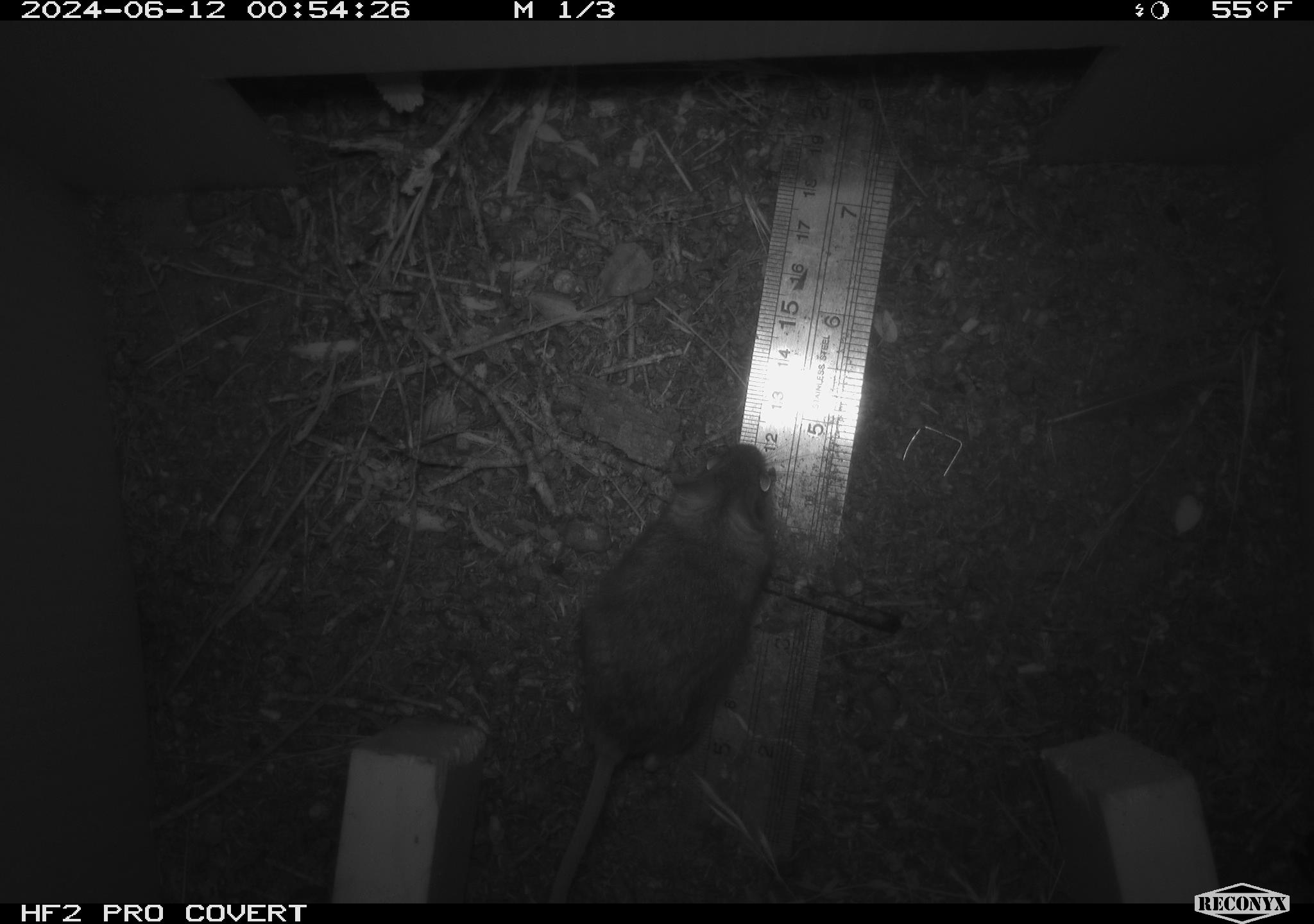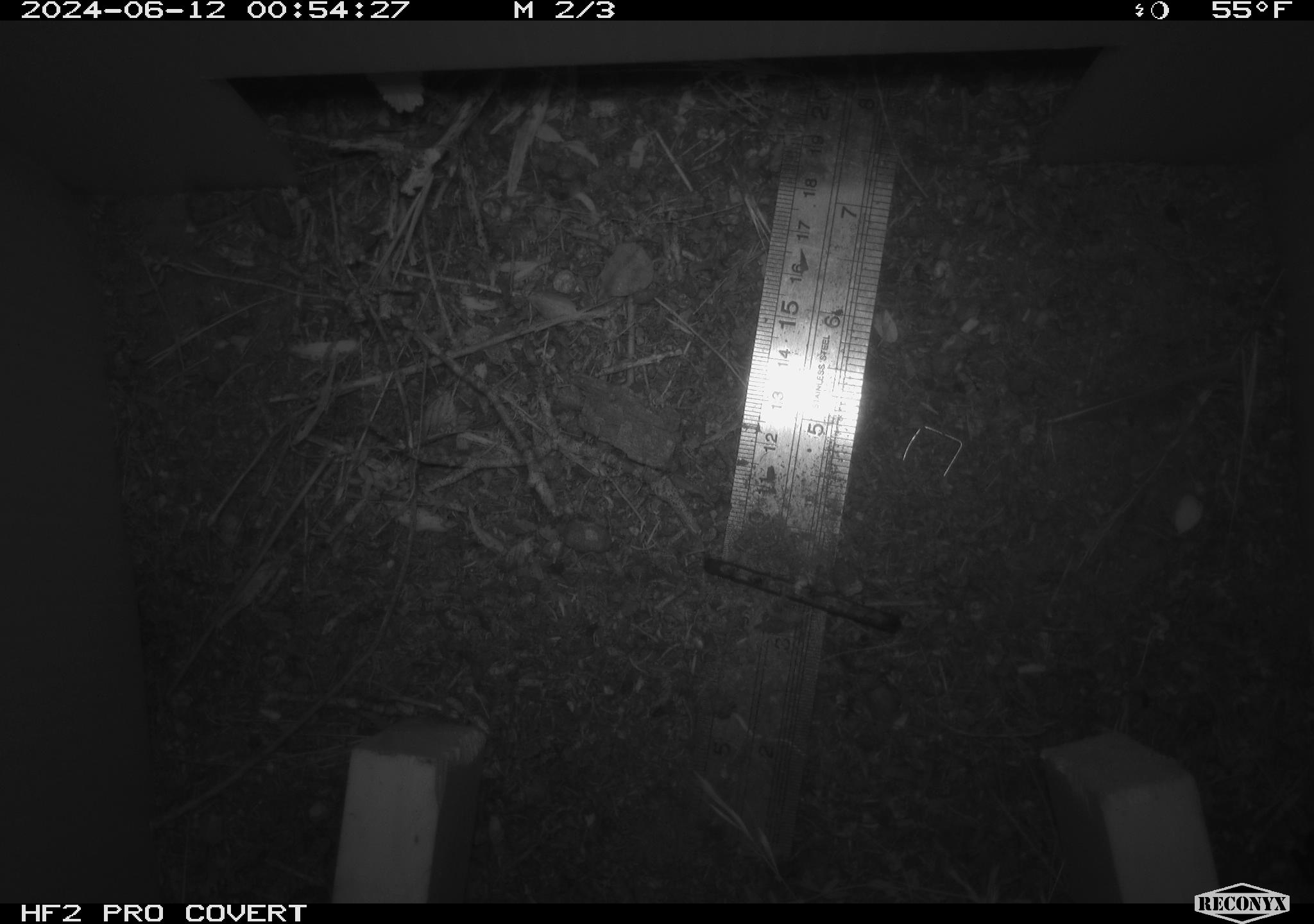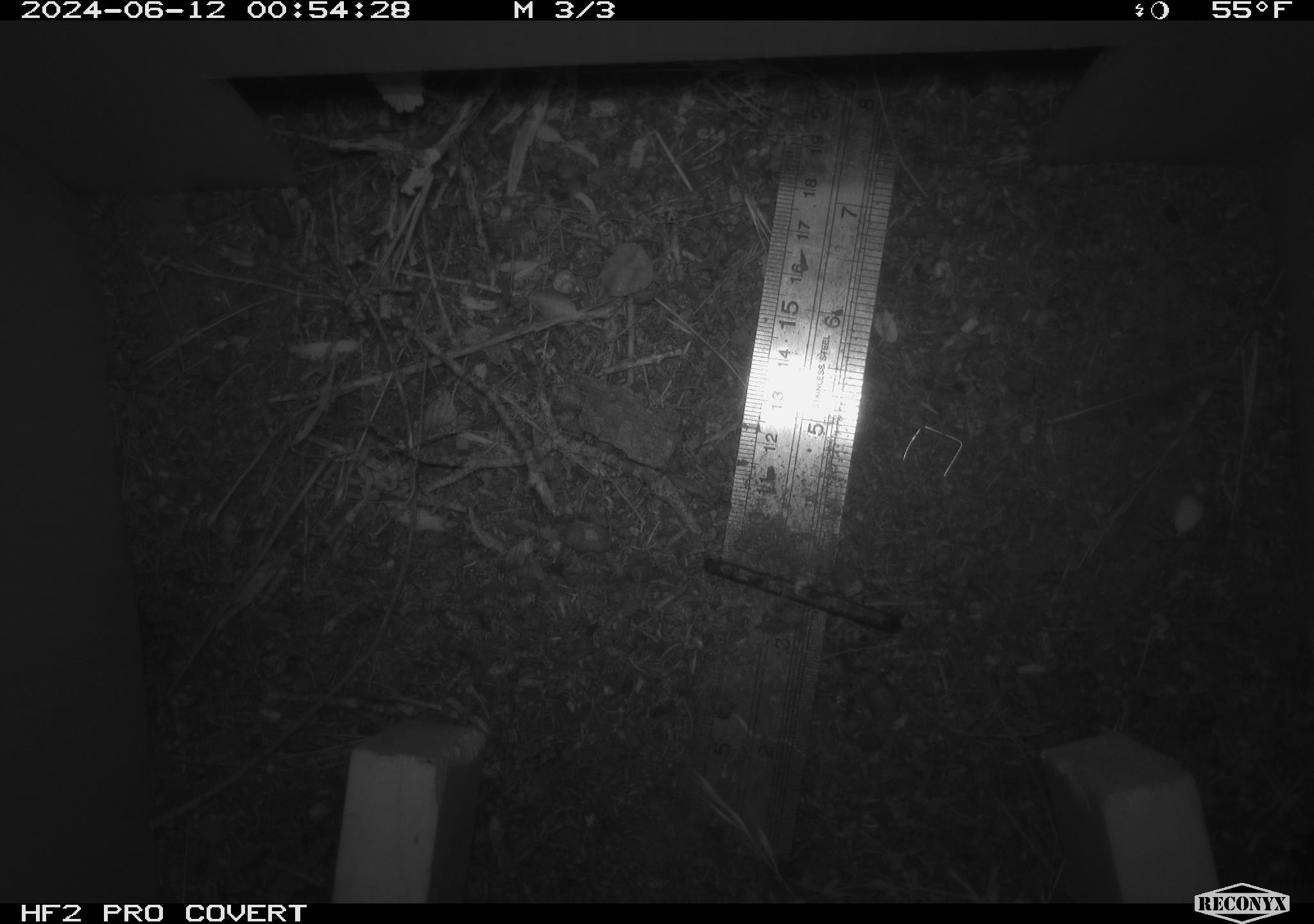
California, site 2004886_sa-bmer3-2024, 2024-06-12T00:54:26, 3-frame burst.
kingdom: Animalia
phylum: Chordata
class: Mammalia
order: Rodentia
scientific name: Rodentia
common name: mouse species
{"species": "mouse species (Rodentia)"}